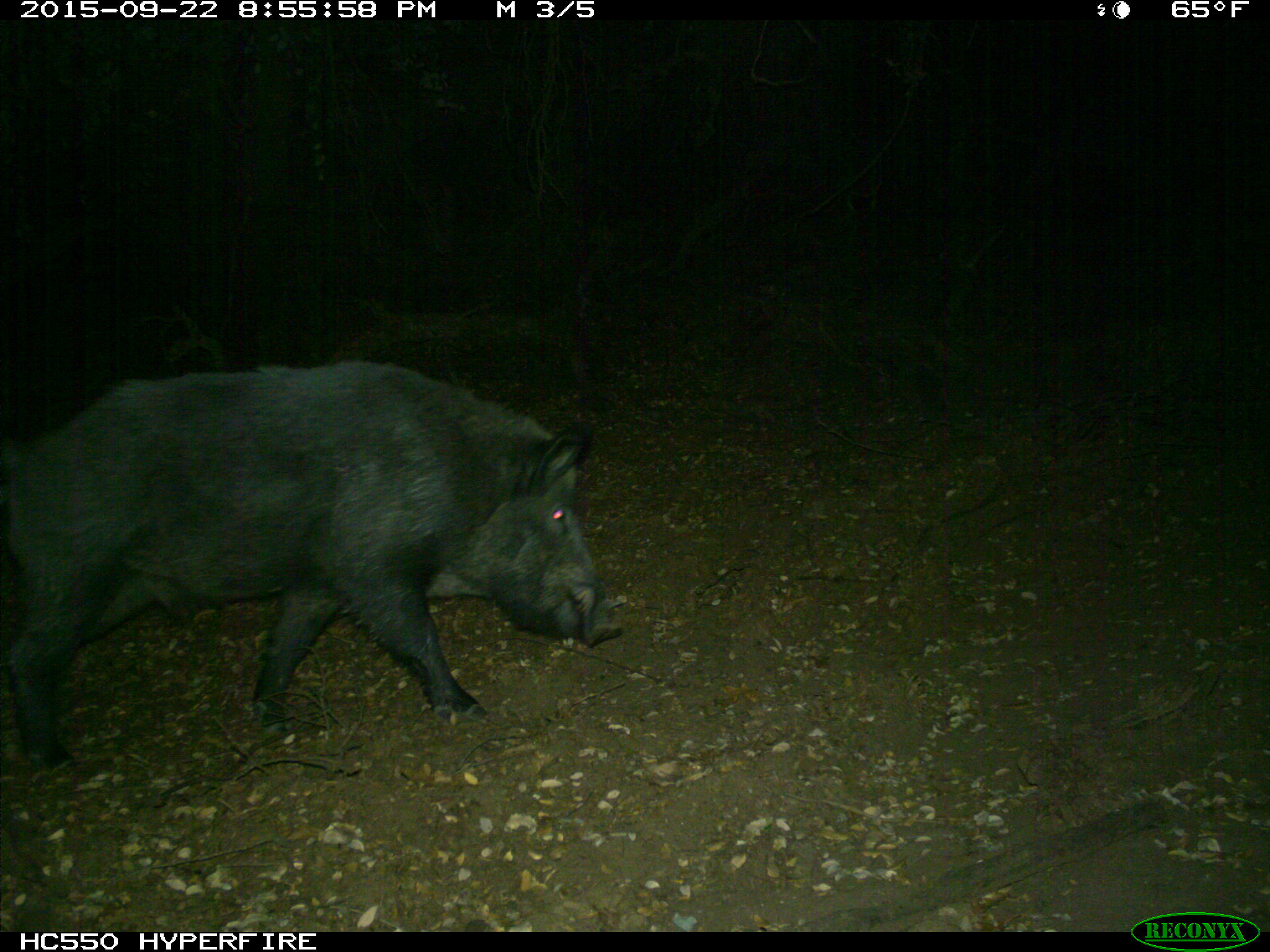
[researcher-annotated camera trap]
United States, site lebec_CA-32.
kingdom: Animalia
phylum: Chordata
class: Mammalia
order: Artiodactyla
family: Suidae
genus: Sus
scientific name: Sus scrofa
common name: wild boar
Sus scrofa (wild boar).